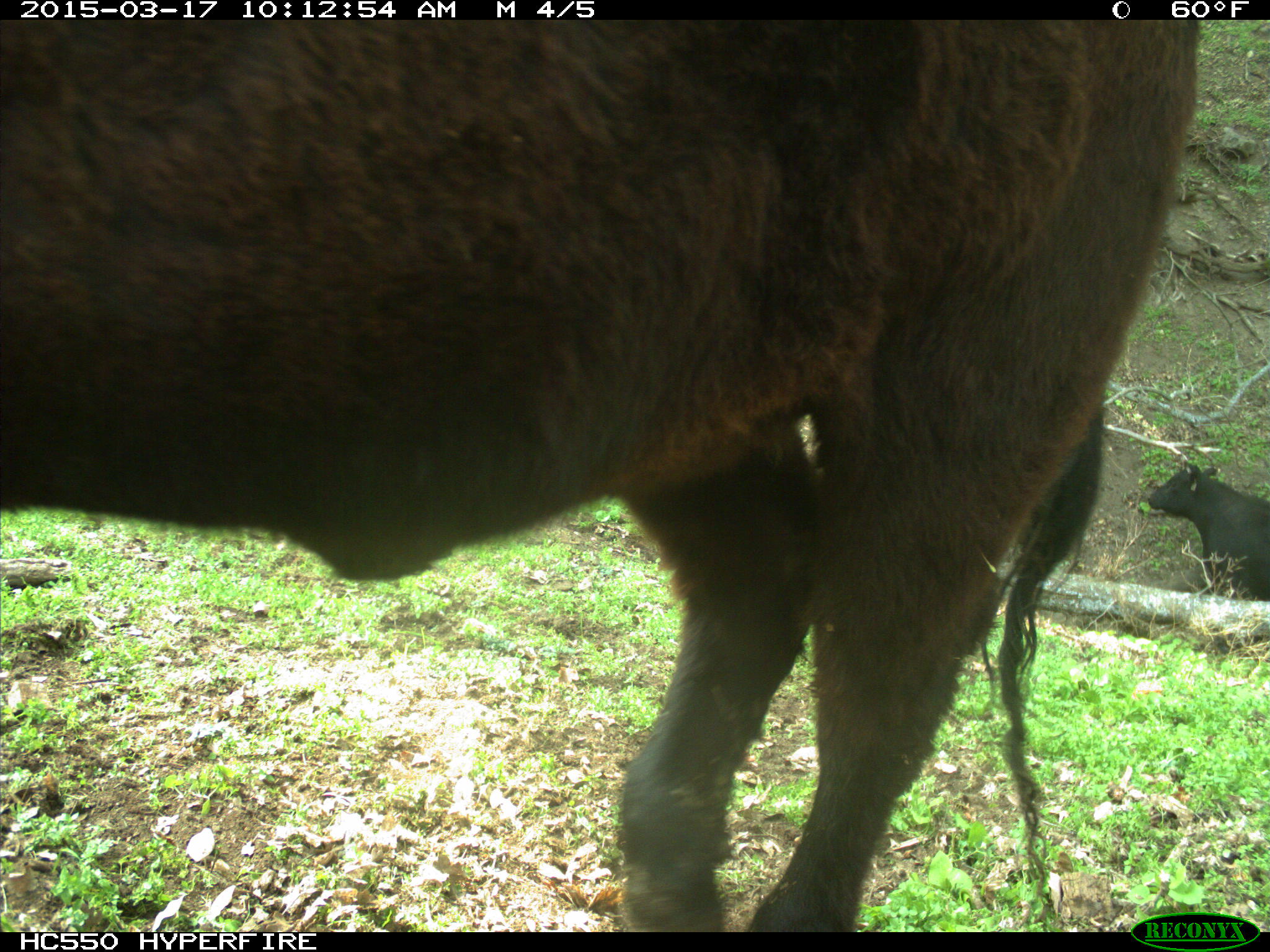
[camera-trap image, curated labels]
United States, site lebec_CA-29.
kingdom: Animalia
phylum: Chordata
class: Mammalia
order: Artiodactyla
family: Bovidae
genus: Bos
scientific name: Bos taurus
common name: domestic cow